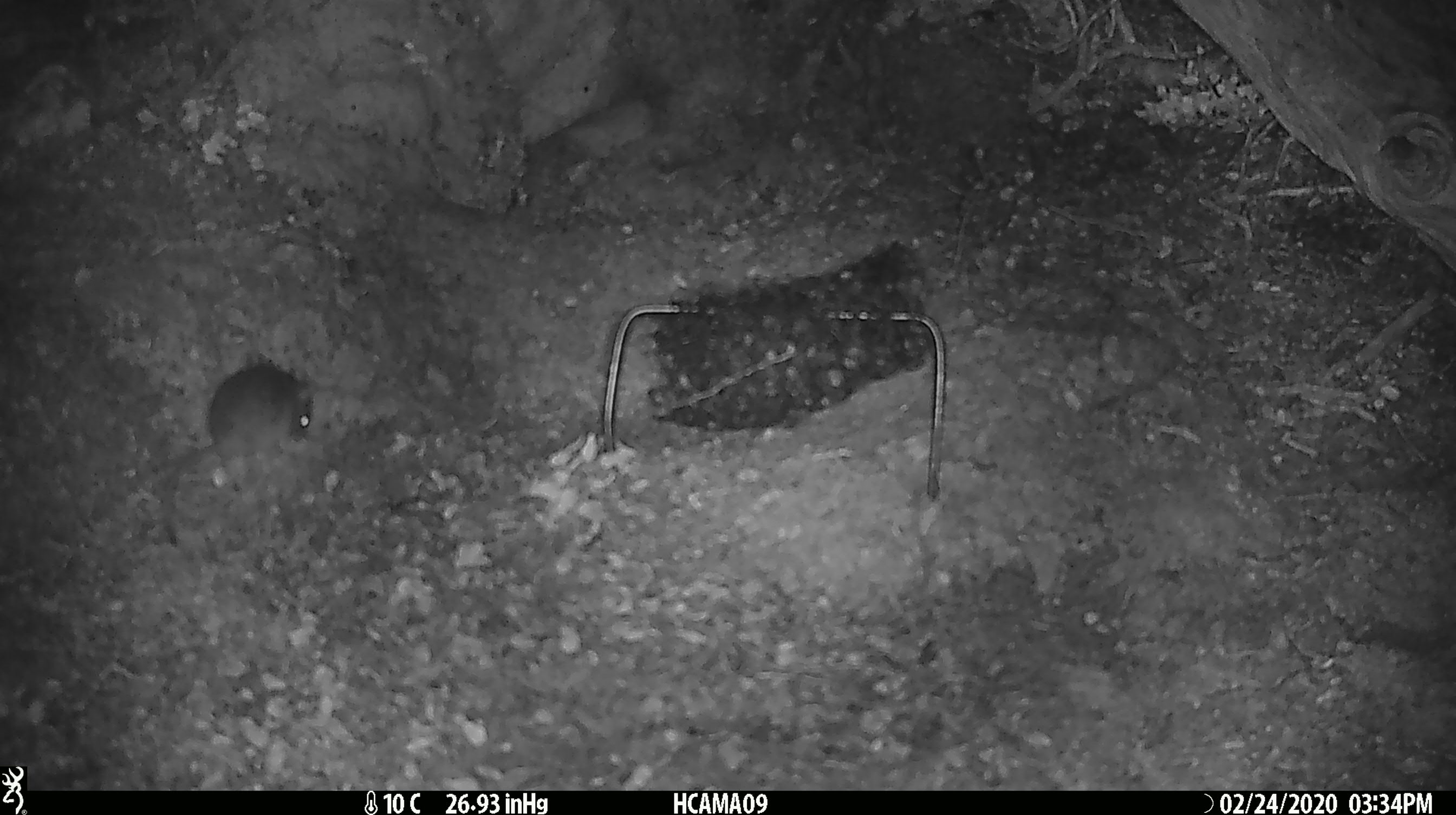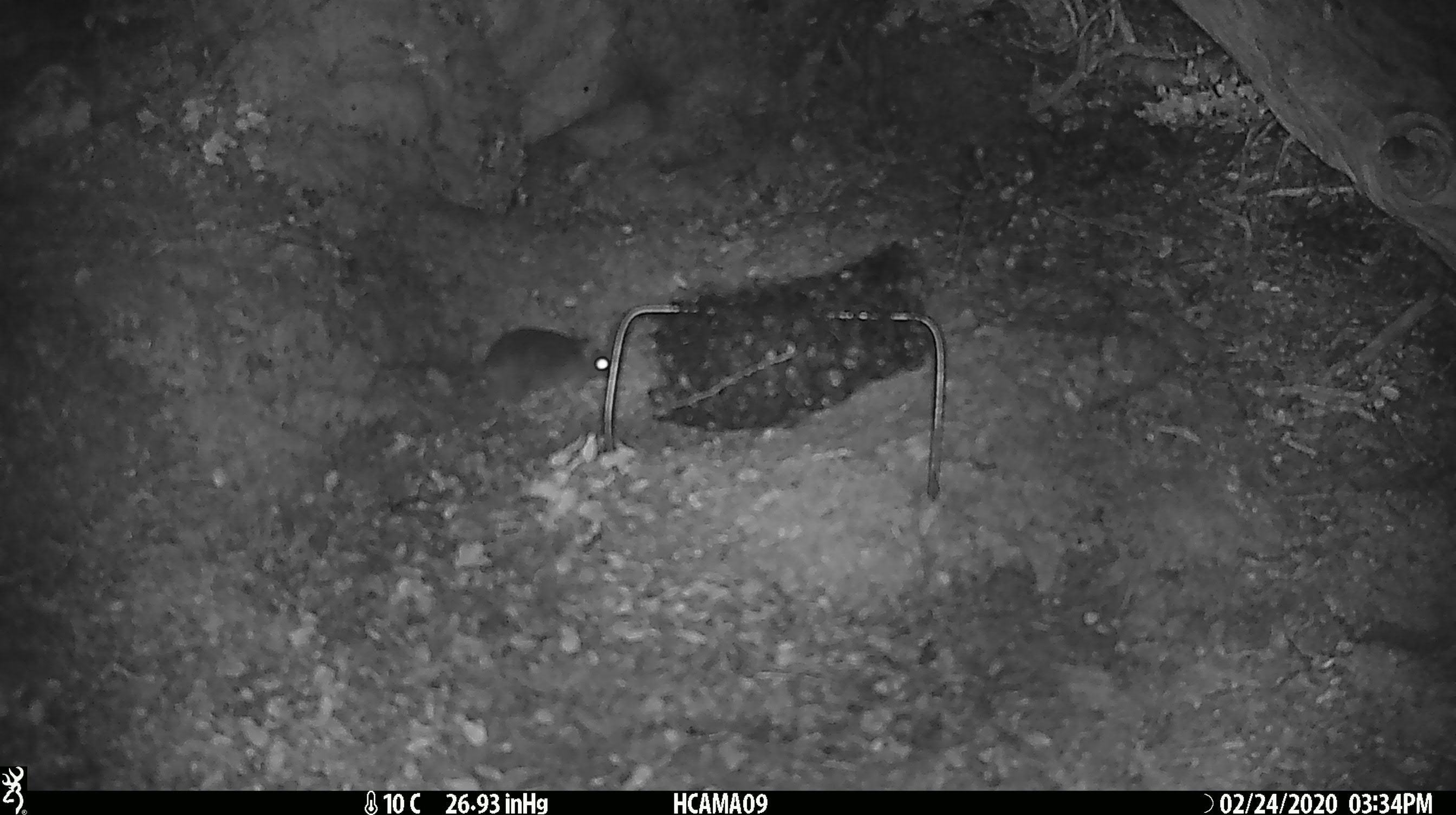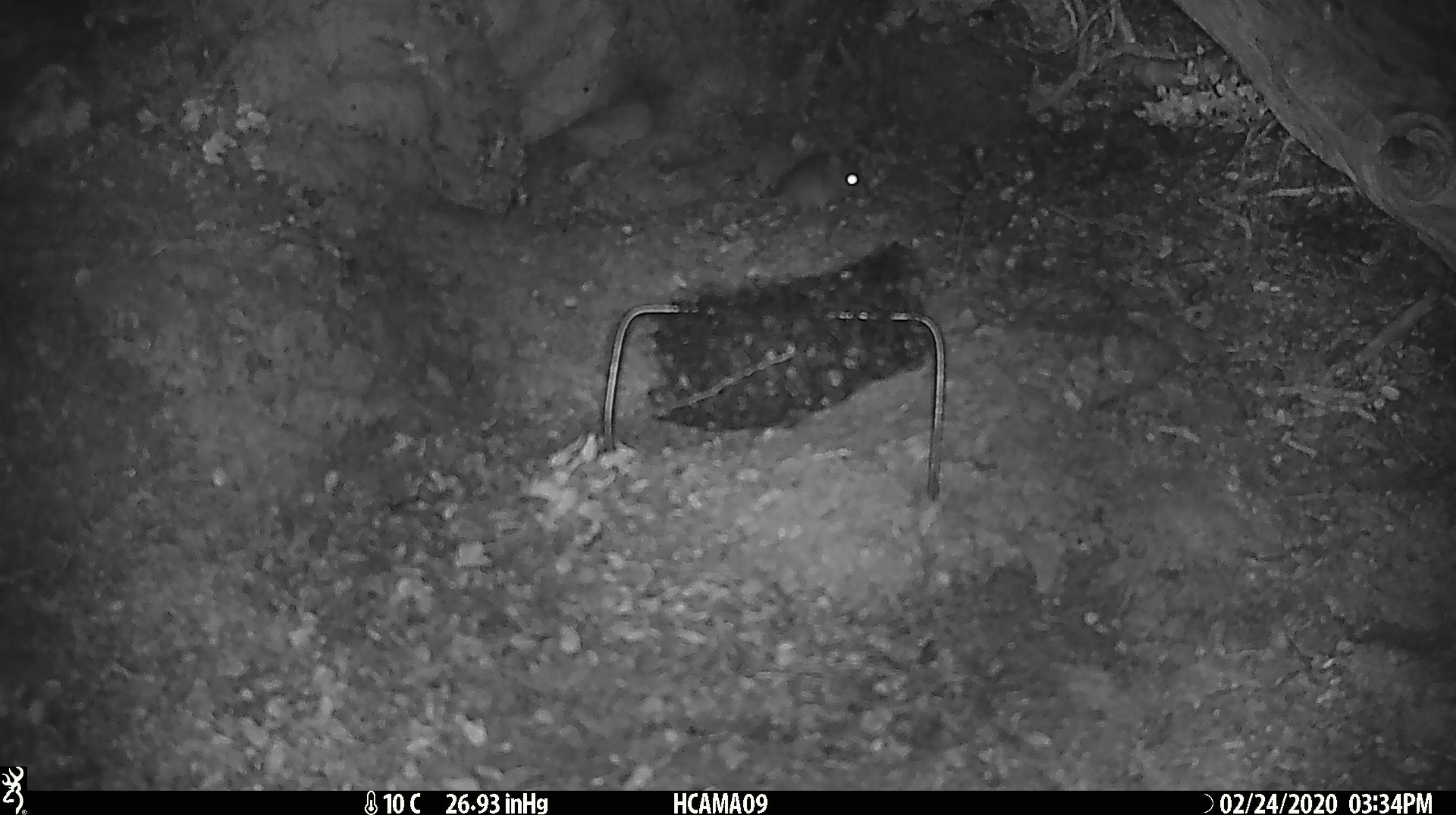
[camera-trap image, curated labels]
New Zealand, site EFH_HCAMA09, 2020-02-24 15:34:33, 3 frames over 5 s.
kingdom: Animalia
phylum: Chordata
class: Mammalia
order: Rodentia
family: Muridae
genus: Mus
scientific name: Mus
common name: mouse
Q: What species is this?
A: Mouse (Mus).